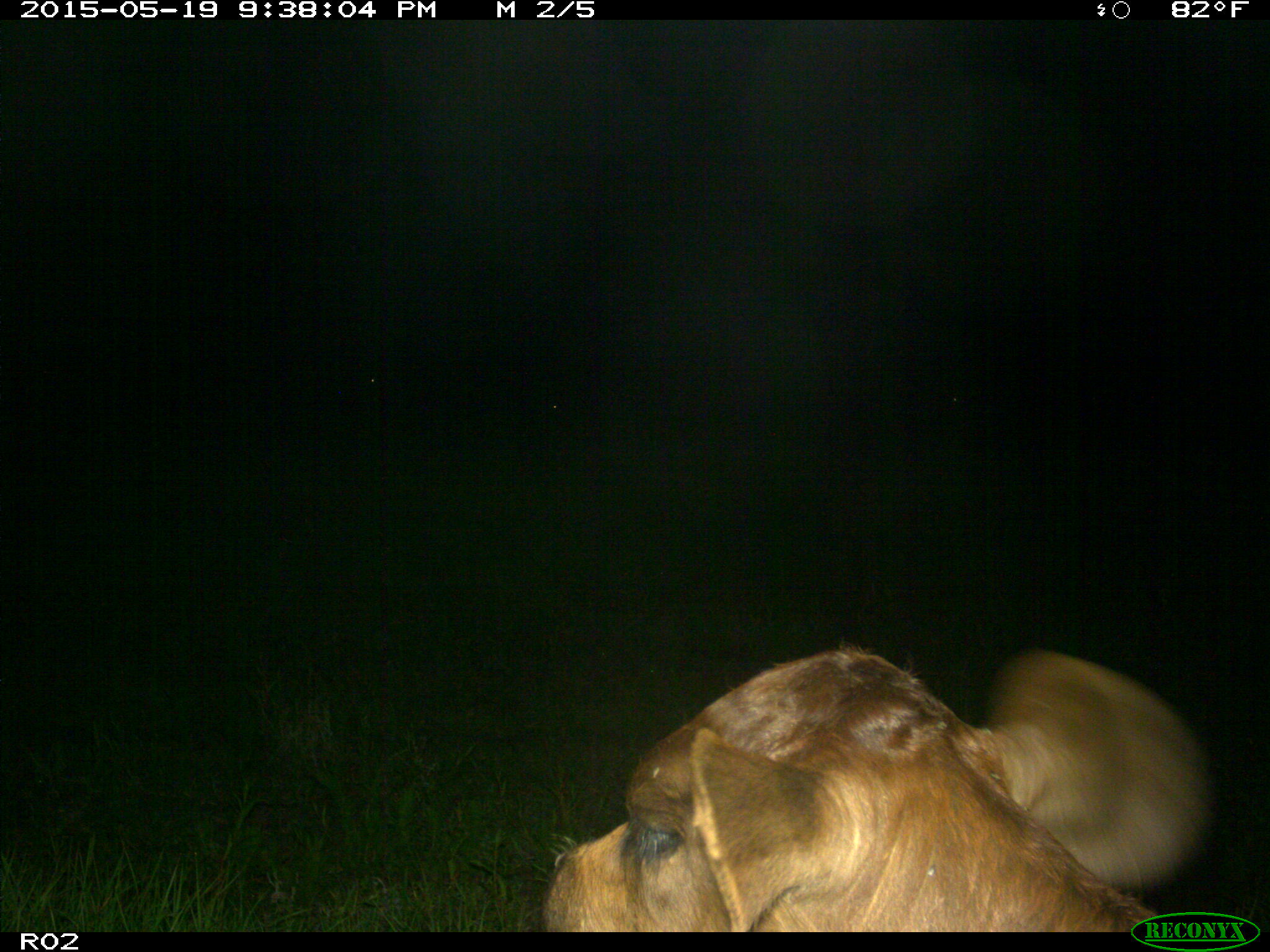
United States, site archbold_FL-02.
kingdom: Animalia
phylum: Chordata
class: Mammalia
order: Artiodactyla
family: Bovidae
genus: Bos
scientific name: Bos taurus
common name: domestic cow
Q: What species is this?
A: Bos taurus (domestic cow).